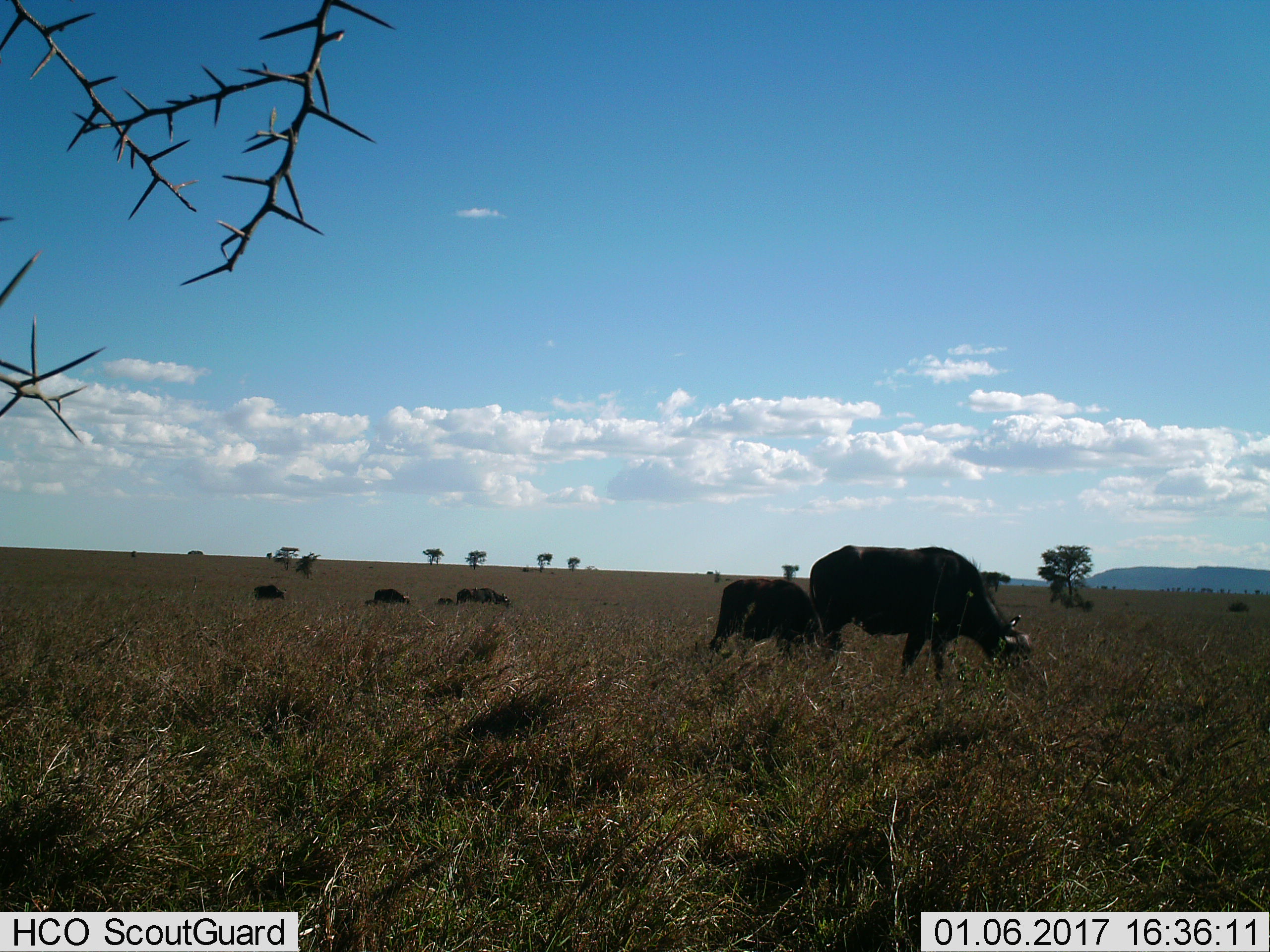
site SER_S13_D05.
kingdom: Animalia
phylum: Chordata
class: Mammalia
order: Artiodactyla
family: Bovidae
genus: Syncerus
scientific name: Syncerus caffer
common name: african buffalo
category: buffalo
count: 6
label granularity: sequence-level